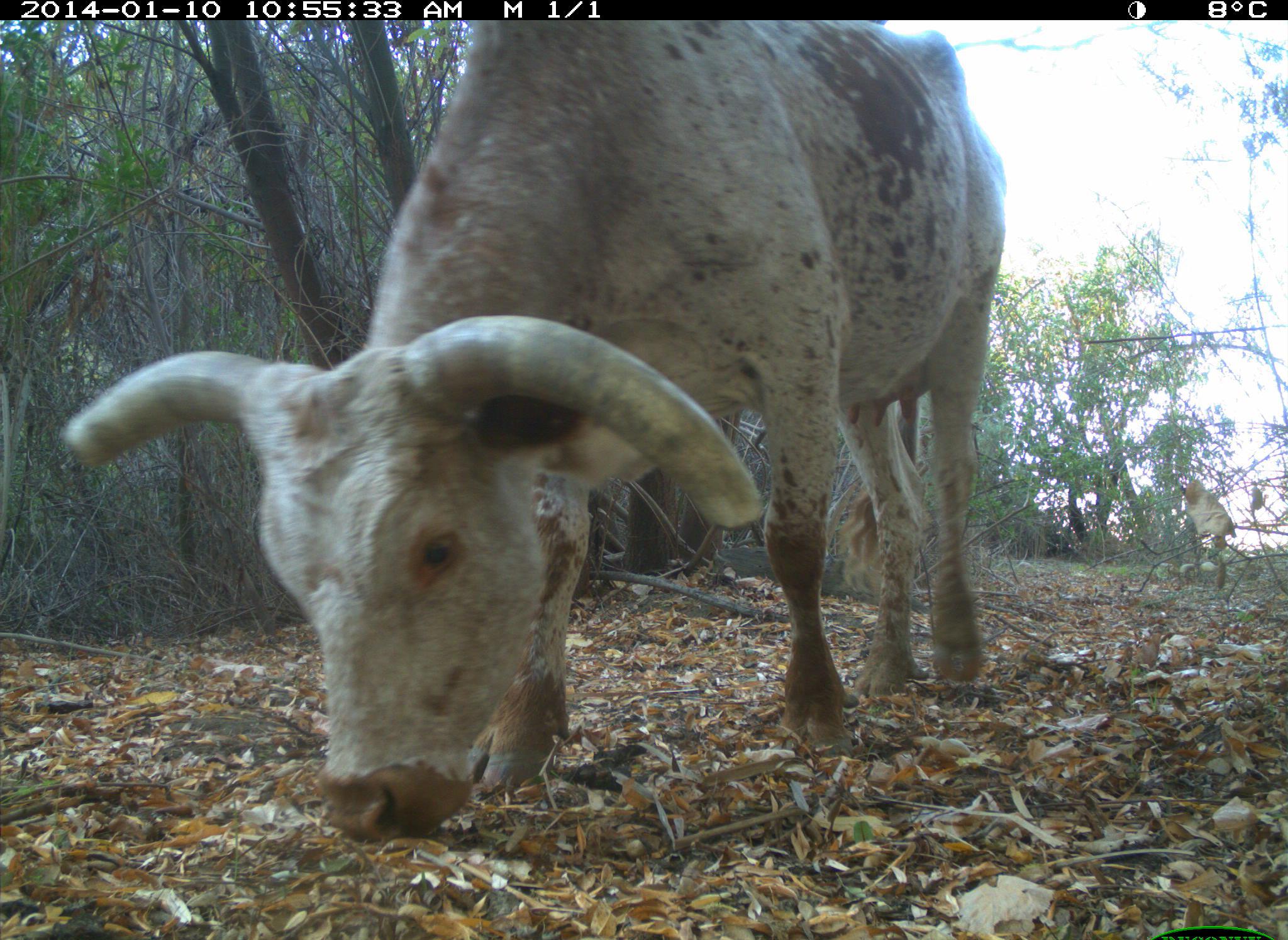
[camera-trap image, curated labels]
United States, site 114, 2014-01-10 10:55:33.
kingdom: Animalia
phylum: Chordata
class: Mammalia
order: Artiodactyla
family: Bovidae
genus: Bos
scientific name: Bos taurus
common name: cow